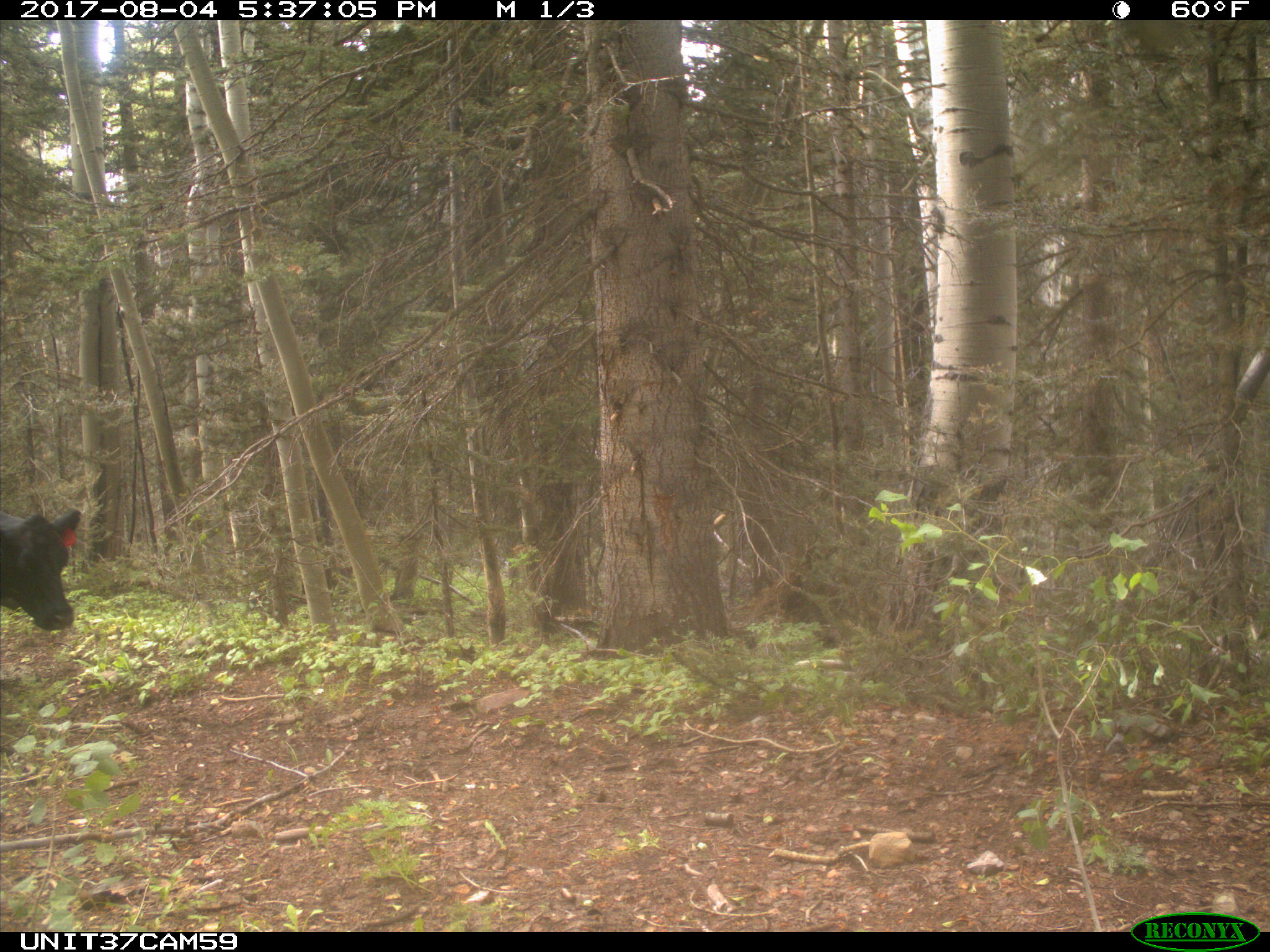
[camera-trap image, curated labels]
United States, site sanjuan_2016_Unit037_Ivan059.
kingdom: Animalia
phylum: Chordata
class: Mammalia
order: Artiodactyla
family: Bovidae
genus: Bos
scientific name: Bos taurus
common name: domestic cow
Bos taurus (domestic cow).